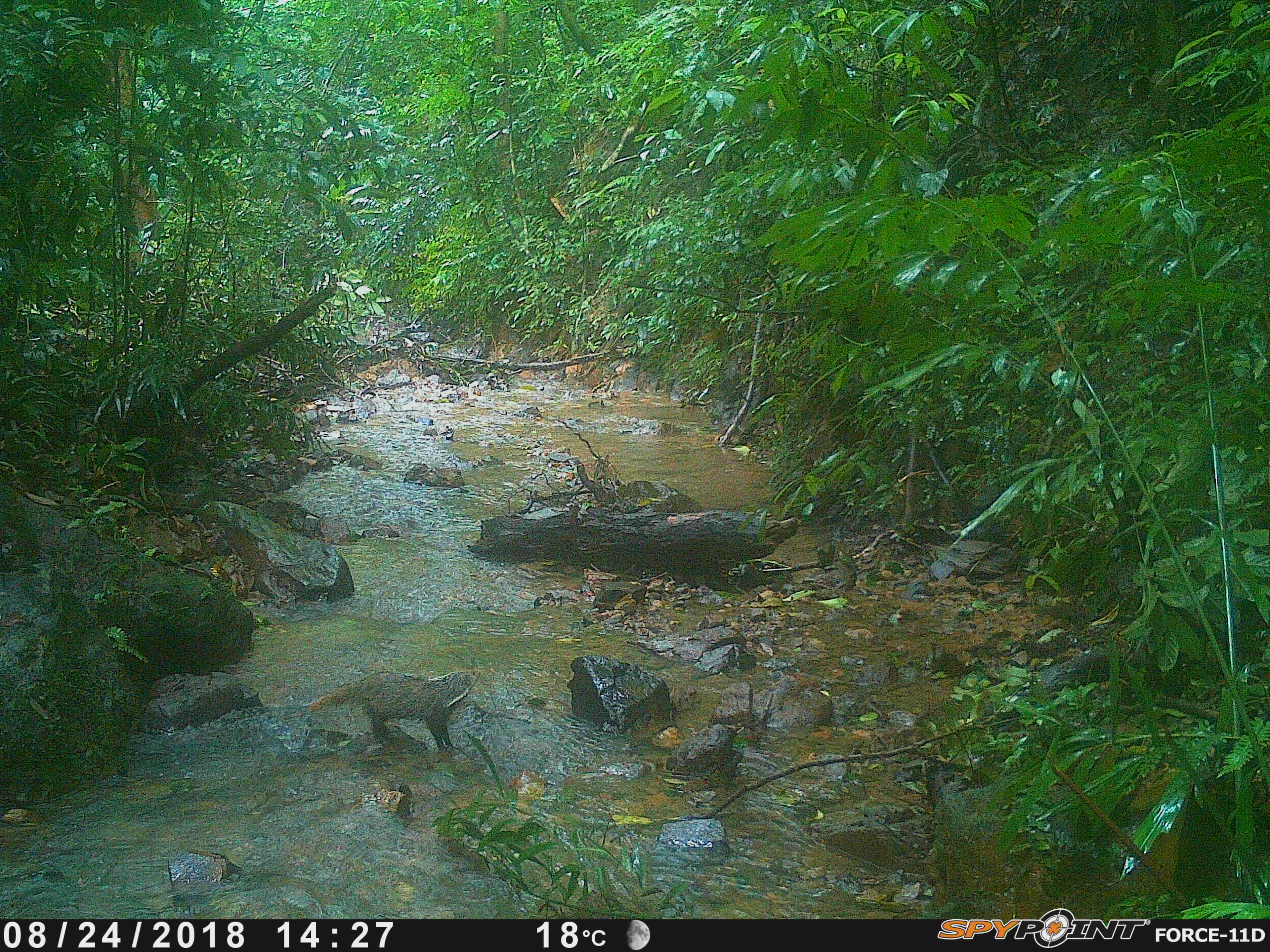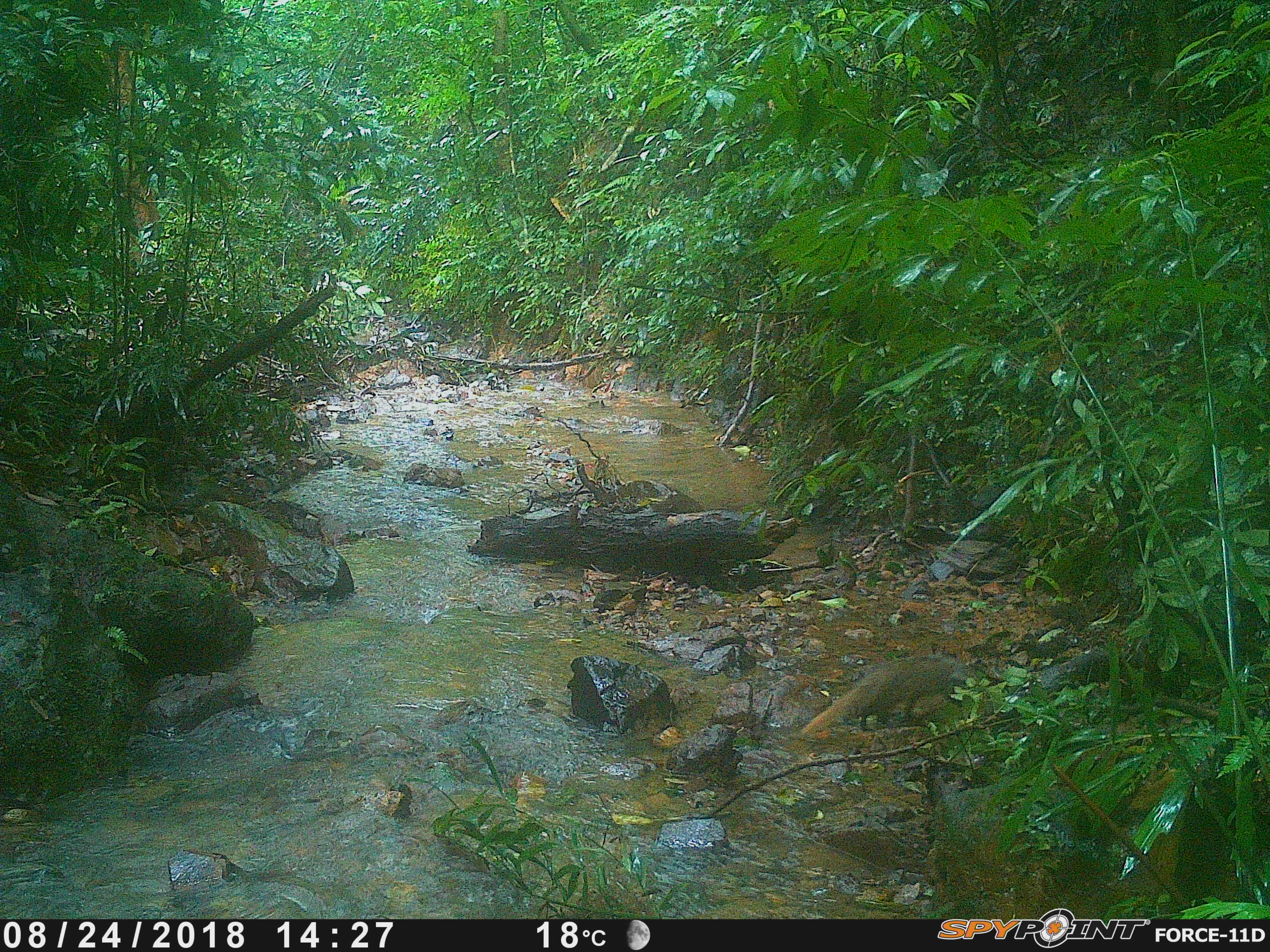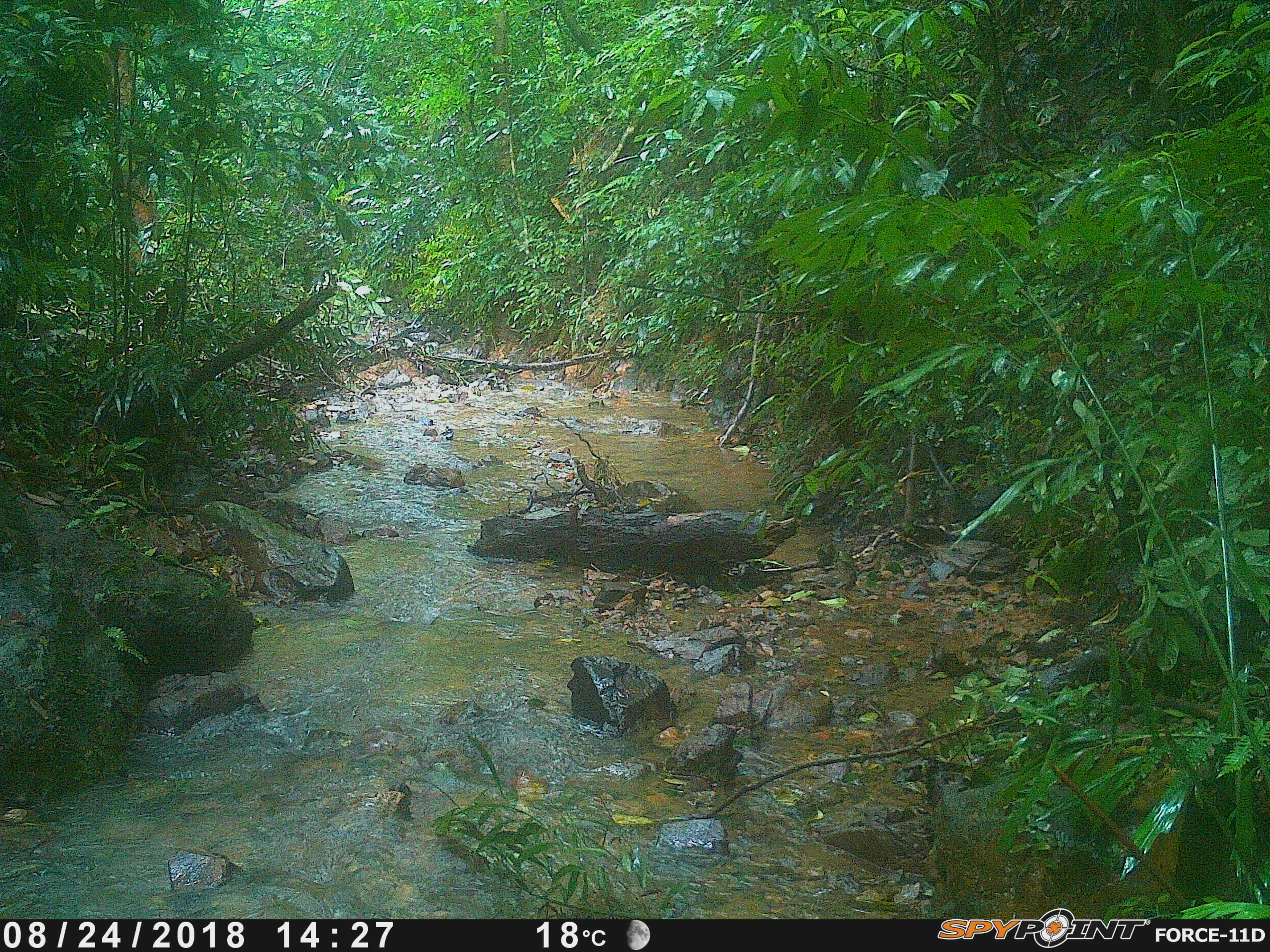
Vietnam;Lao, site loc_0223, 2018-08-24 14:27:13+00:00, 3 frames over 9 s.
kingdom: Animalia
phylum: Chordata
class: Mammalia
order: Carnivora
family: Herpestidae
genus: Urva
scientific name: Urva urva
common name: crab-eating mongoose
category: crab eating mongoose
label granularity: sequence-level